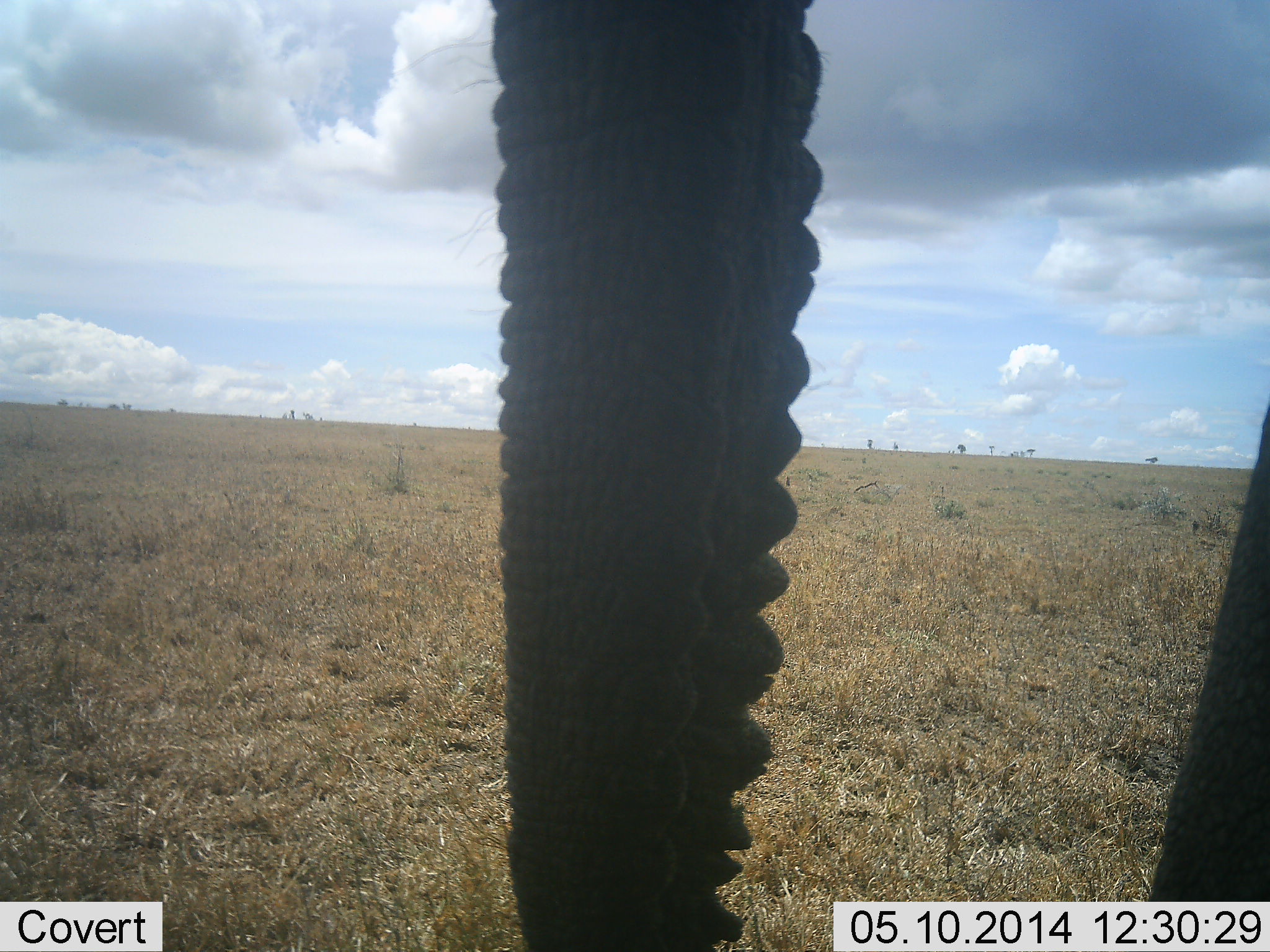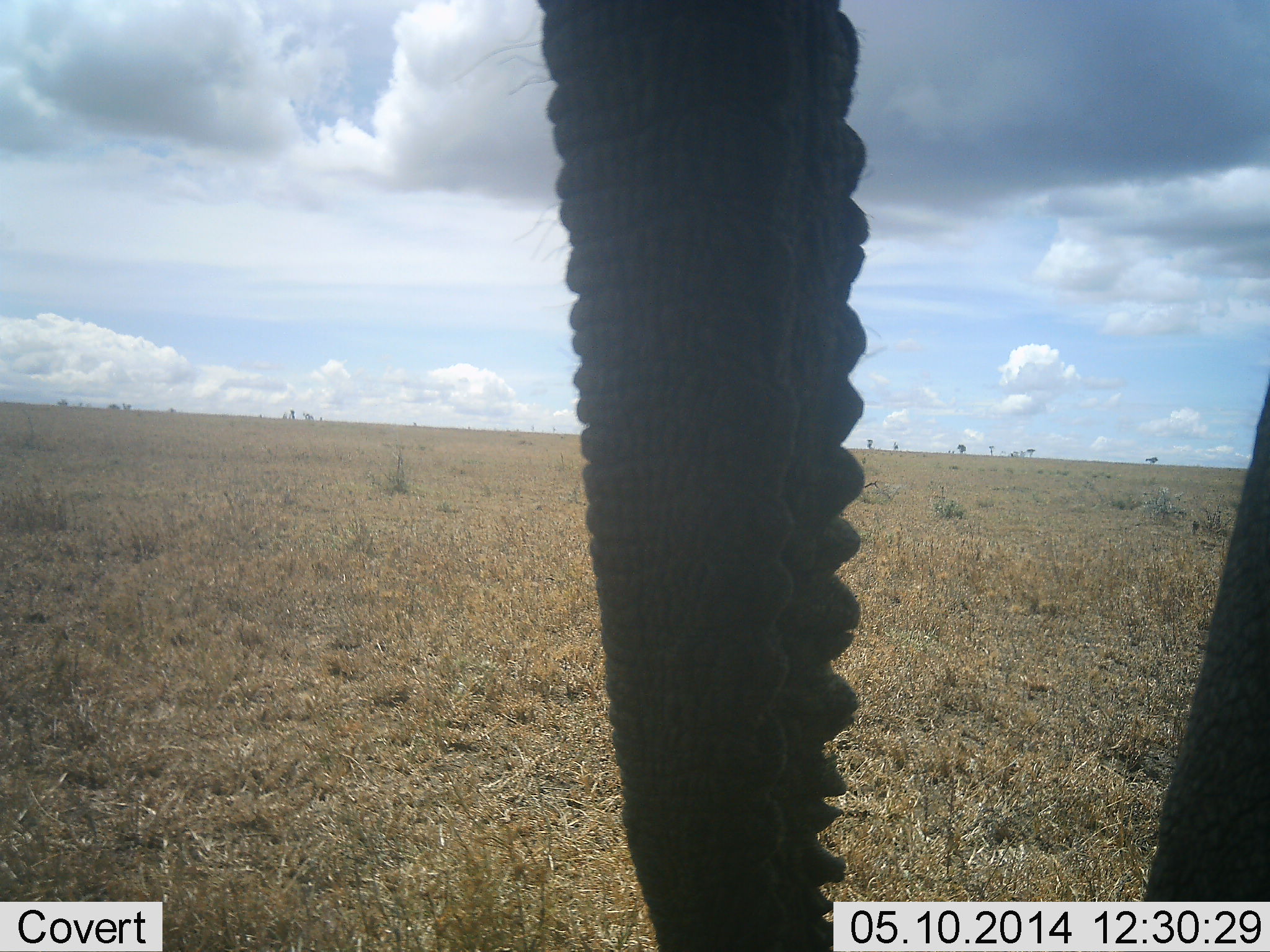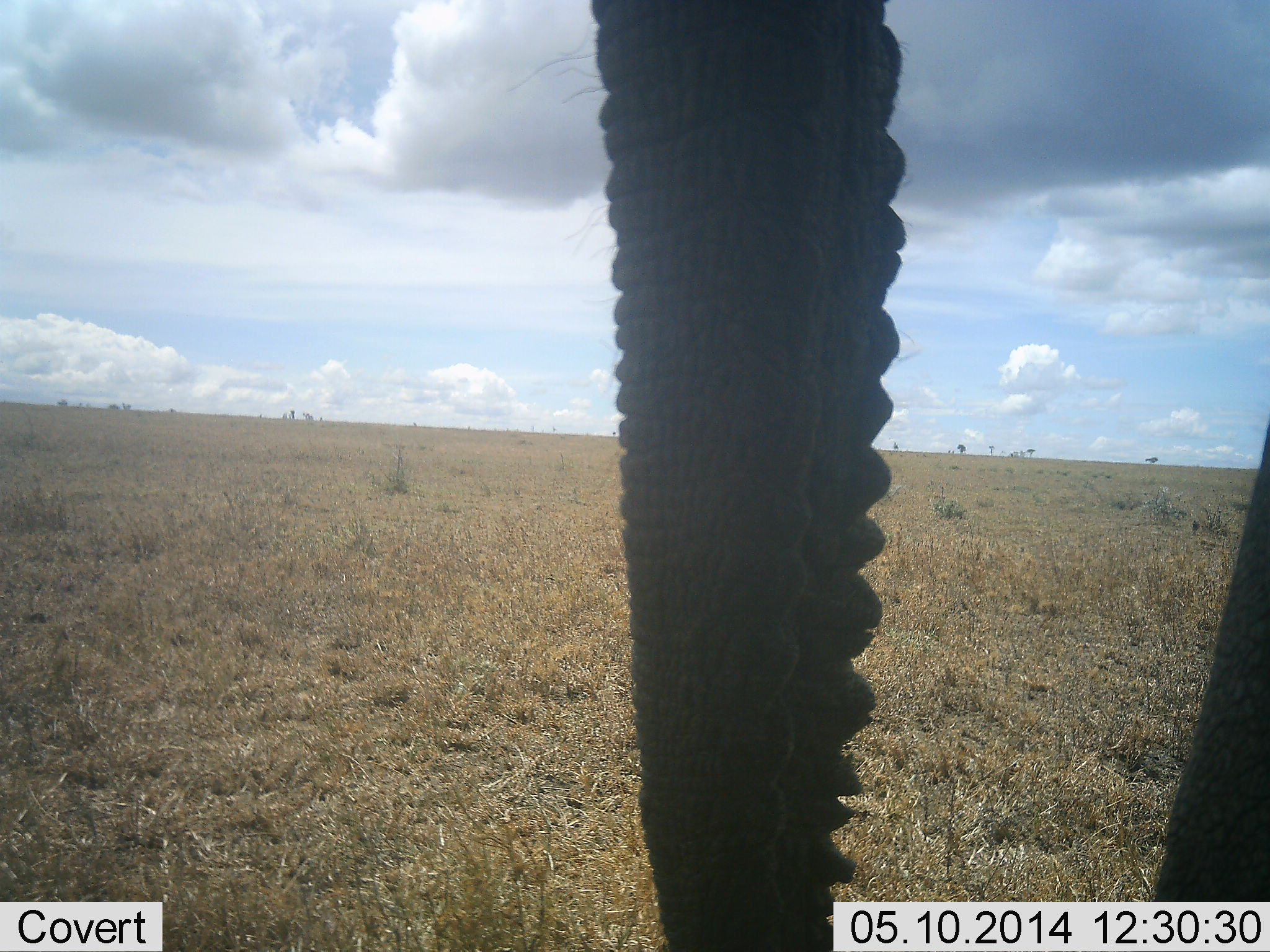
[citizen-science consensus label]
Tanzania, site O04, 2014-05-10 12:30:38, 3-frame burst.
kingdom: Animalia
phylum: Chordata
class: Mammalia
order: Proboscidea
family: Elephantidae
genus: Loxodonta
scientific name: Loxodonta africana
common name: african bush elephant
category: elephant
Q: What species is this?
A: Elephant (african bush elephant) (Loxodonta africana).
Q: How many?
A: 1.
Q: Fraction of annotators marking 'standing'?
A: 100%.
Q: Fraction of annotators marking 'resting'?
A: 0%.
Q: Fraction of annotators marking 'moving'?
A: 0%.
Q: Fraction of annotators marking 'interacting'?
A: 0%.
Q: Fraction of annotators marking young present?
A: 0%.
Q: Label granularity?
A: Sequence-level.